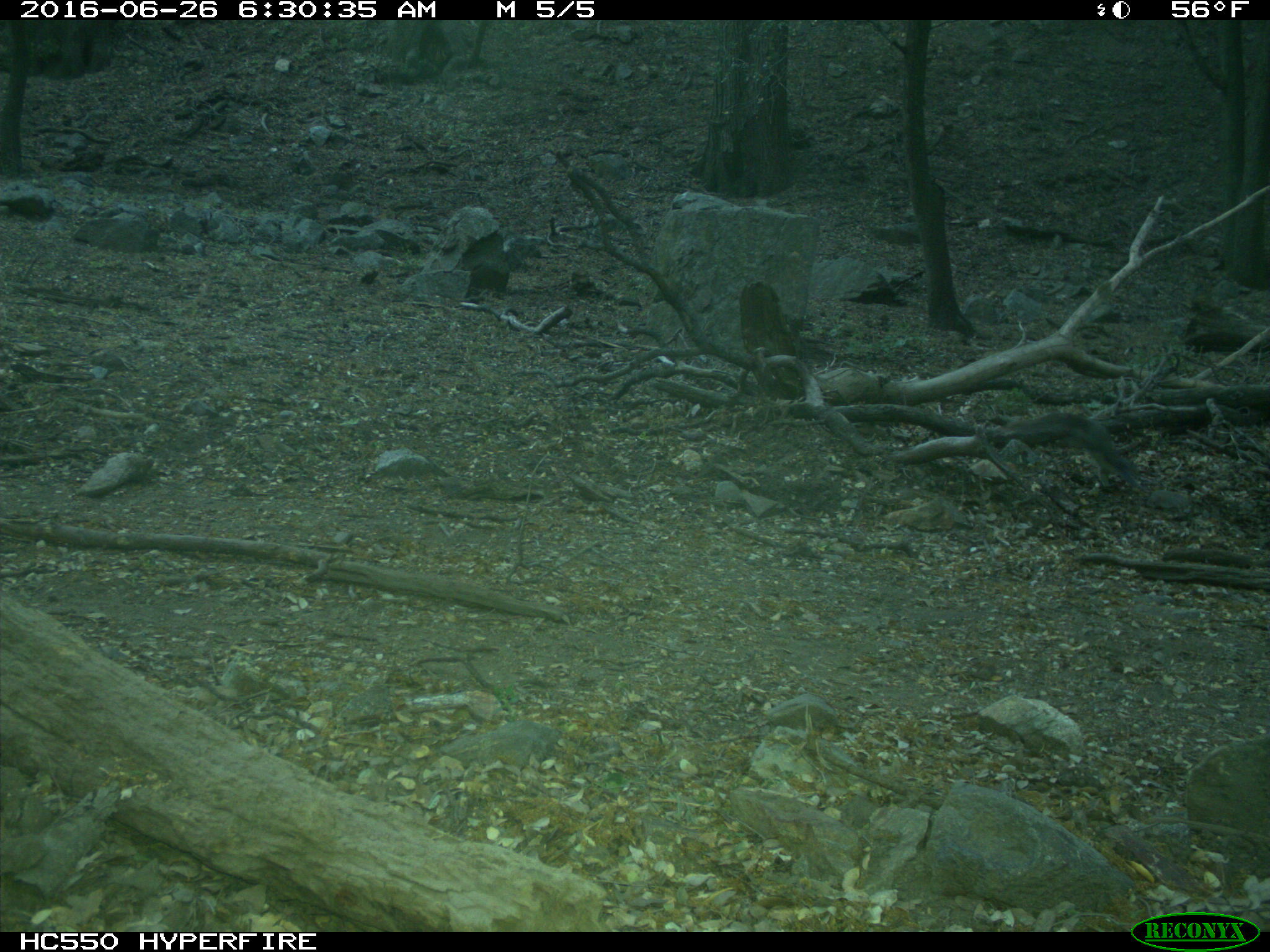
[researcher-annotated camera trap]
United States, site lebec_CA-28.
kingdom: Animalia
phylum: Chordata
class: Mammalia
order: Rodentia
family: Sciuridae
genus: Sciurus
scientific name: Sciurus carolinensis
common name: eastern gray squirrel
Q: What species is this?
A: Sciurus carolinensis (eastern gray squirrel).